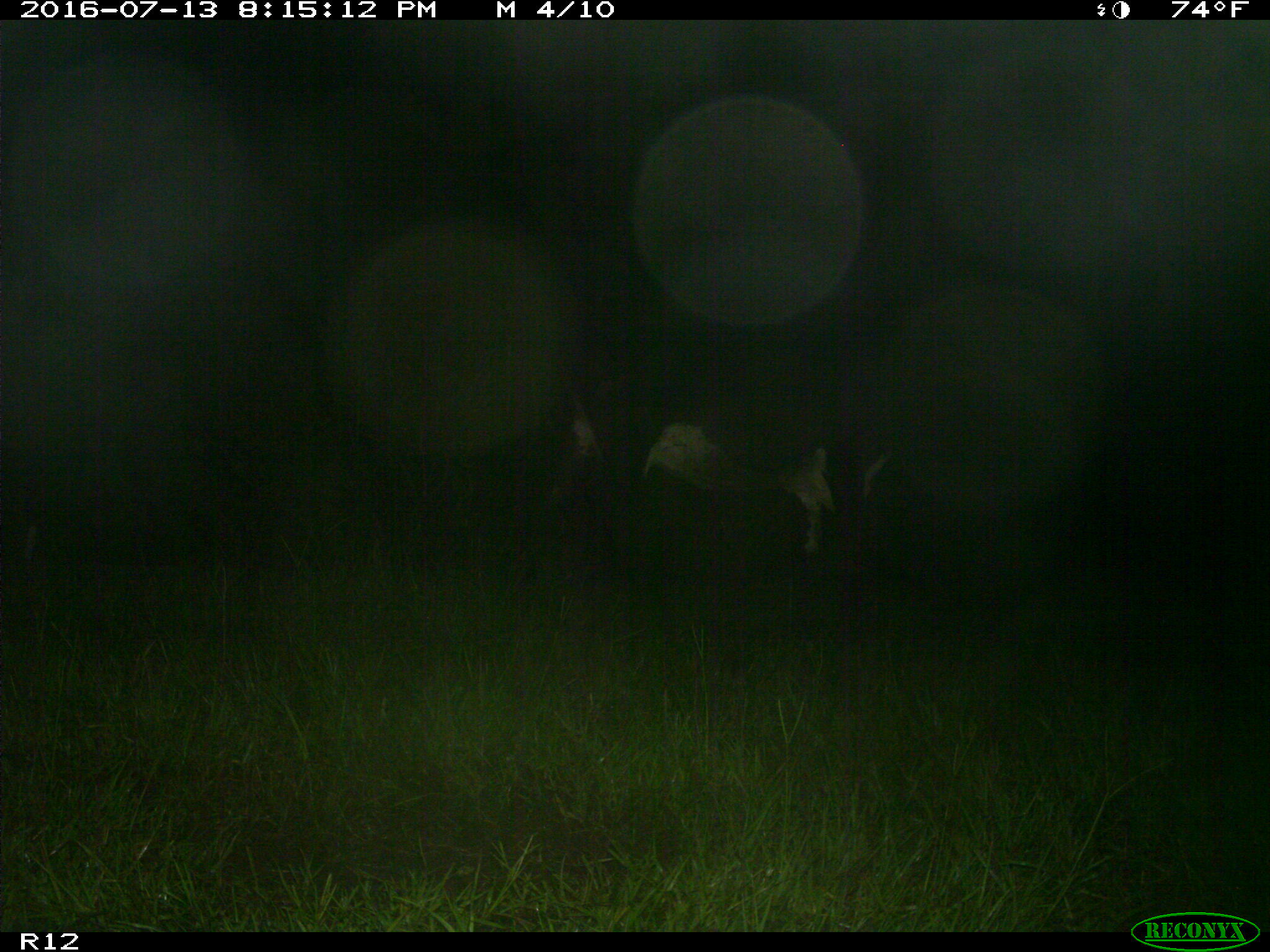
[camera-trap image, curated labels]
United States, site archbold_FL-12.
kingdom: Animalia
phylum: Chordata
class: Mammalia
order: Artiodactyla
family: Bovidae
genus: Bos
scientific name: Bos taurus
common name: domestic cow